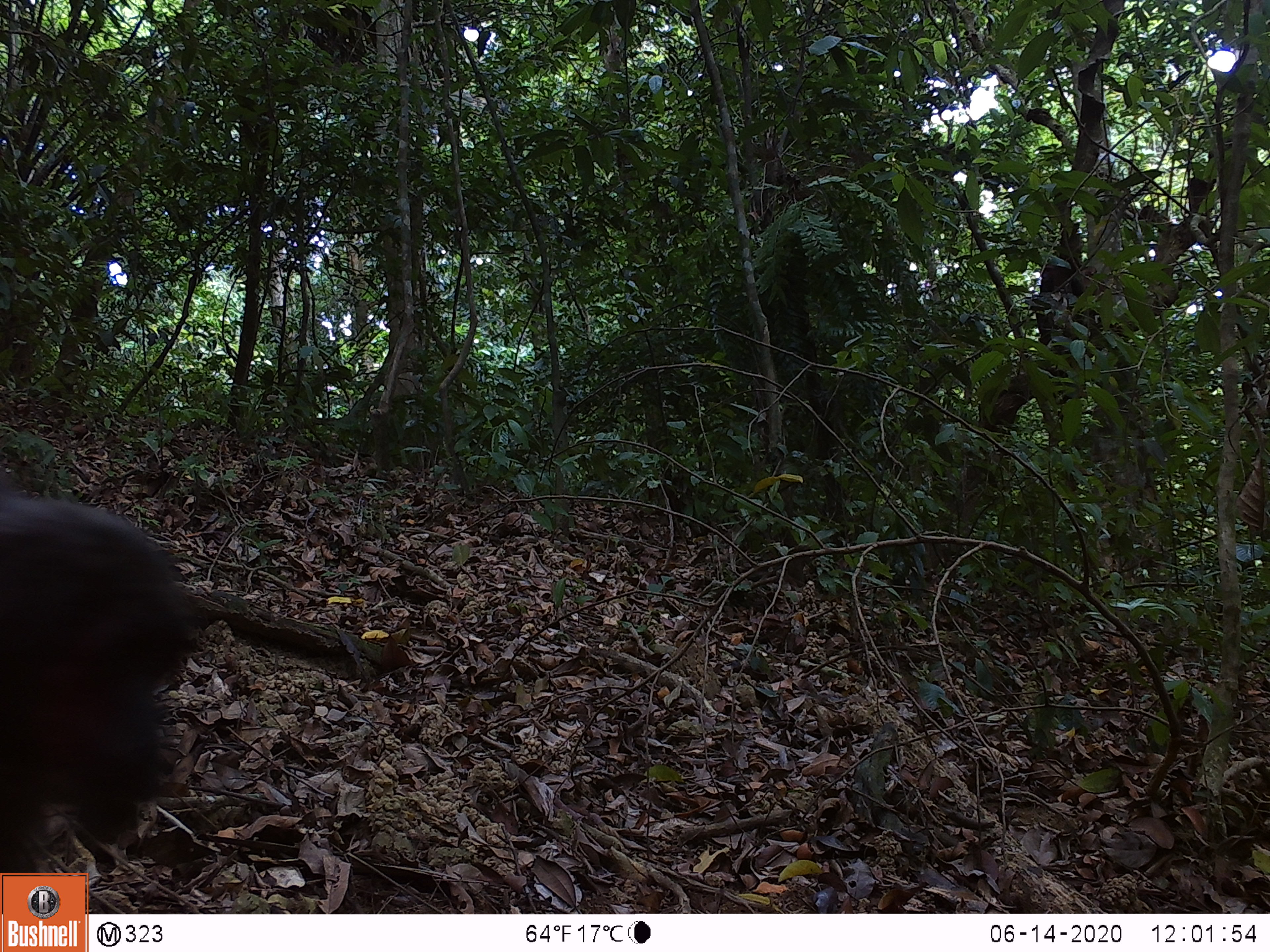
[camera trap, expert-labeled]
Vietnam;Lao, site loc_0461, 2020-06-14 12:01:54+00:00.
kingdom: Animalia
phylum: Chordata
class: Mammalia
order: Primates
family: Cercopithecidae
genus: Macaca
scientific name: Macaca arctoides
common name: stump-tailed macaque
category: stump tailed macaque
Stump tailed macaque (stump-tailed macaque) (Macaca arctoides). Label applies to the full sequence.